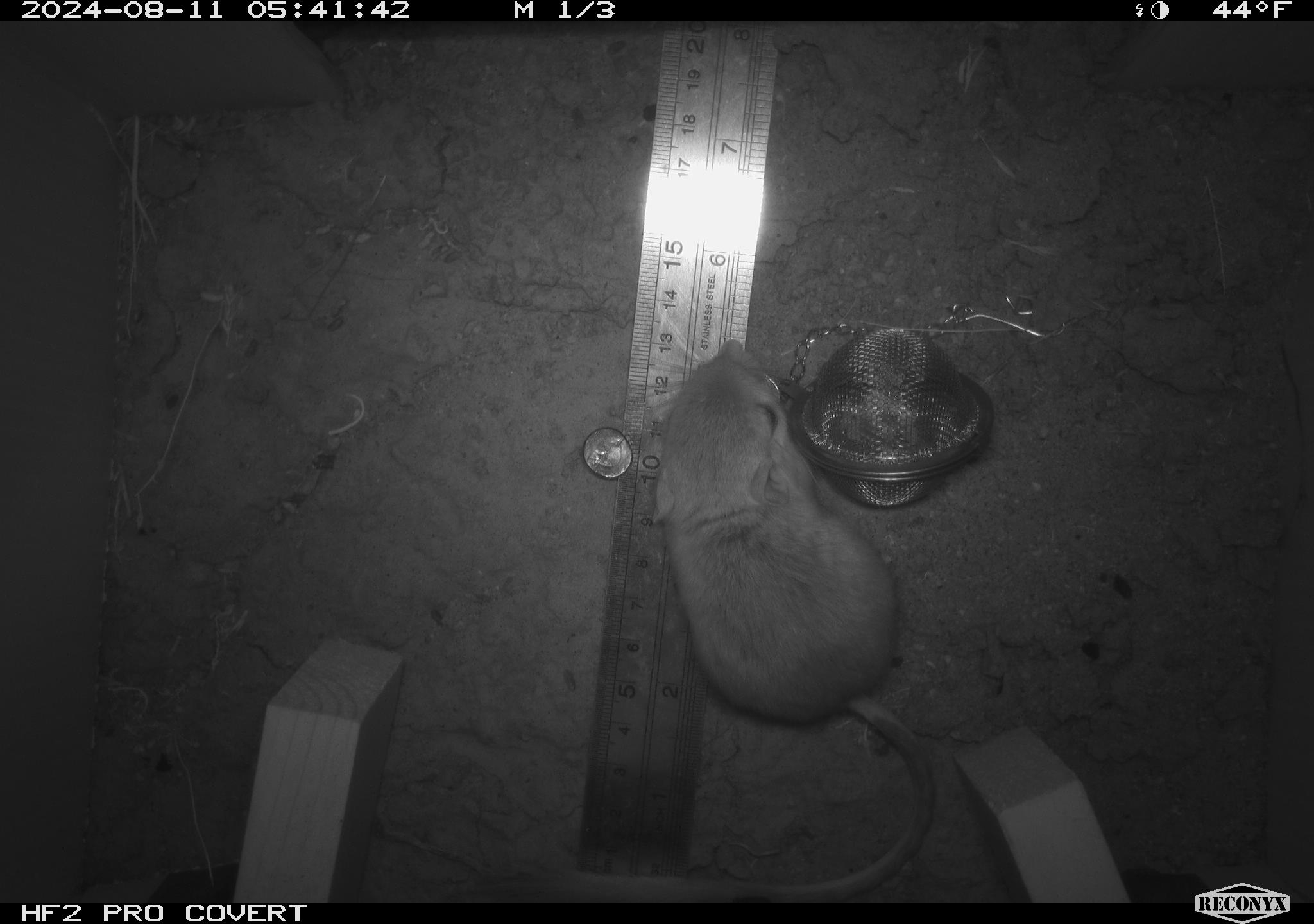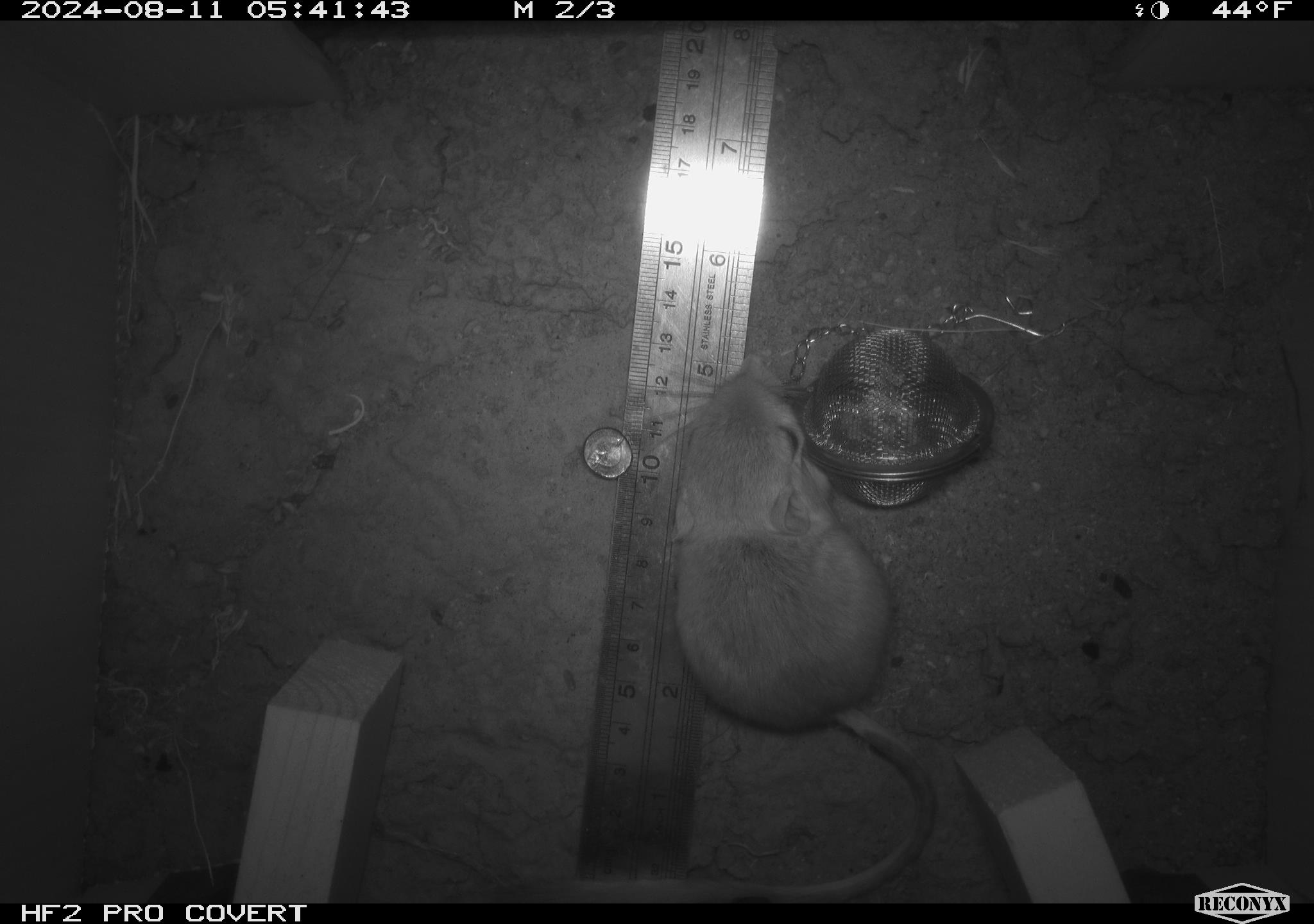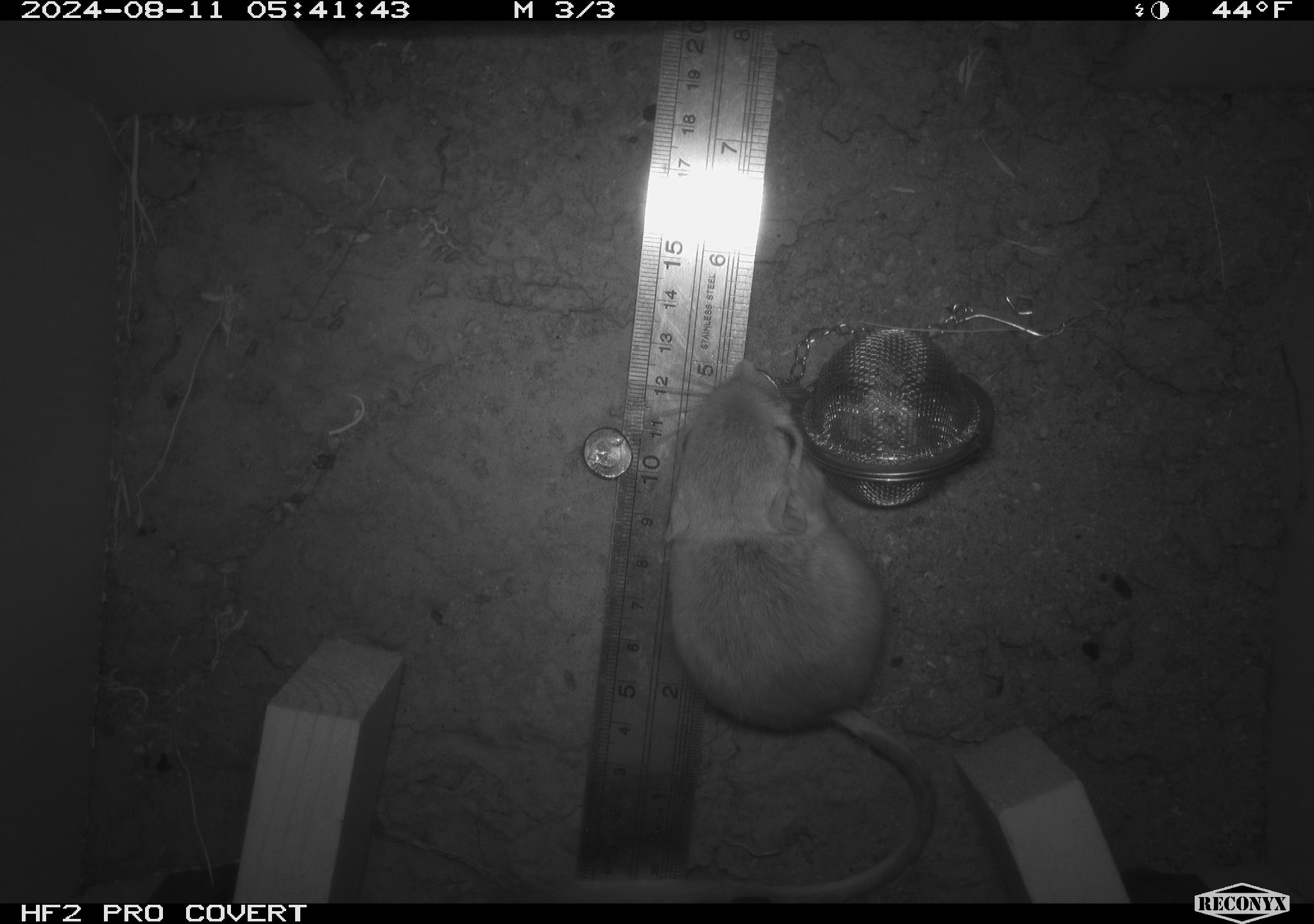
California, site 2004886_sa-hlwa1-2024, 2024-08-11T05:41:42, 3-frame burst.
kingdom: Animalia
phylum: Chordata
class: Mammalia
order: Rodentia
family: Heteromyidae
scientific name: Heteromyidae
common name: kangaroo rats and pocket mice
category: heteromyidae family